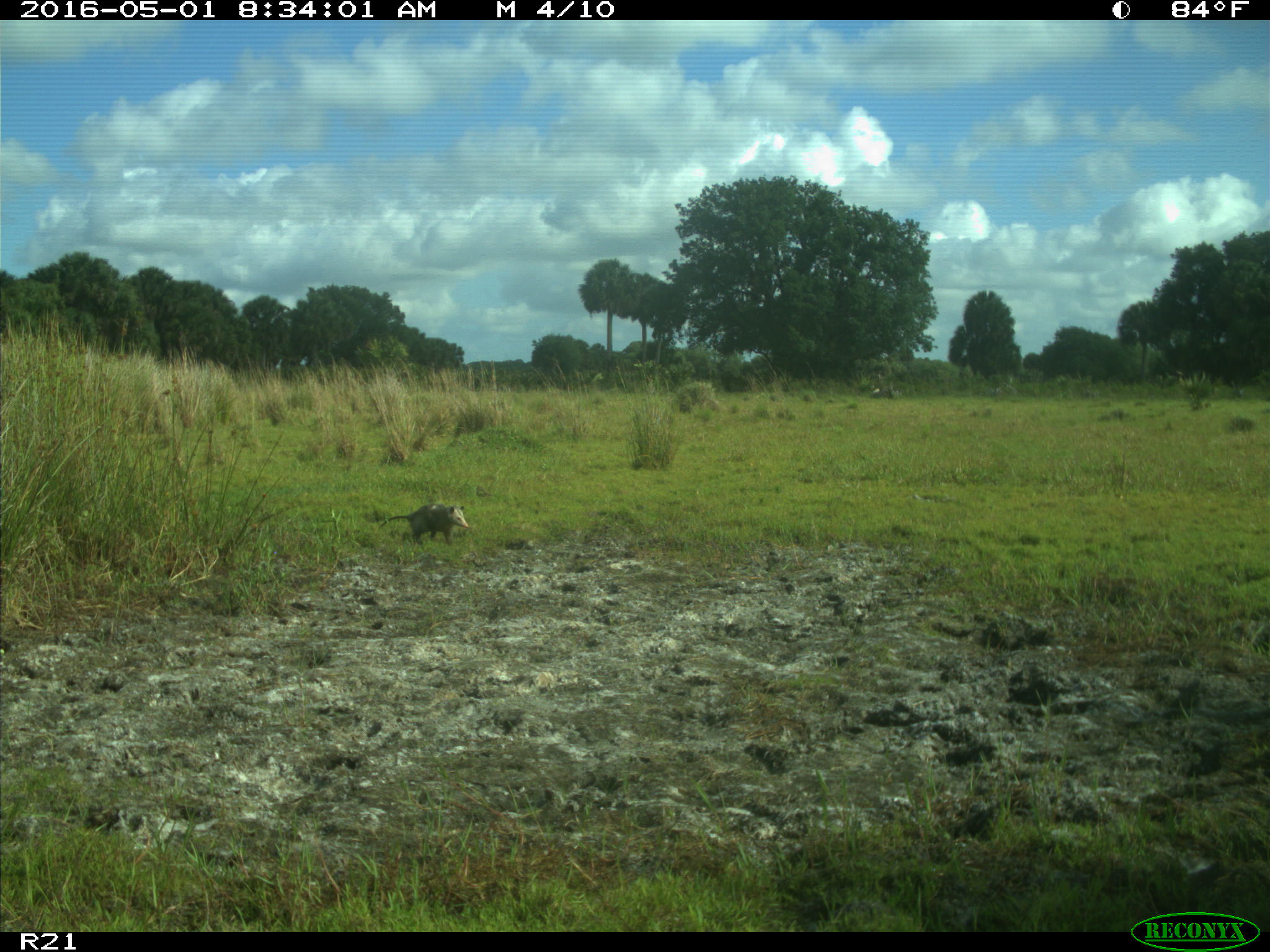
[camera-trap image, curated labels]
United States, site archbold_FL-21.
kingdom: Animalia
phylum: Chordata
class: Mammalia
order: Didelphimorphia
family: Didelphidae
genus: Didelphis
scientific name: Didelphis virginiana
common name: virginia opossum